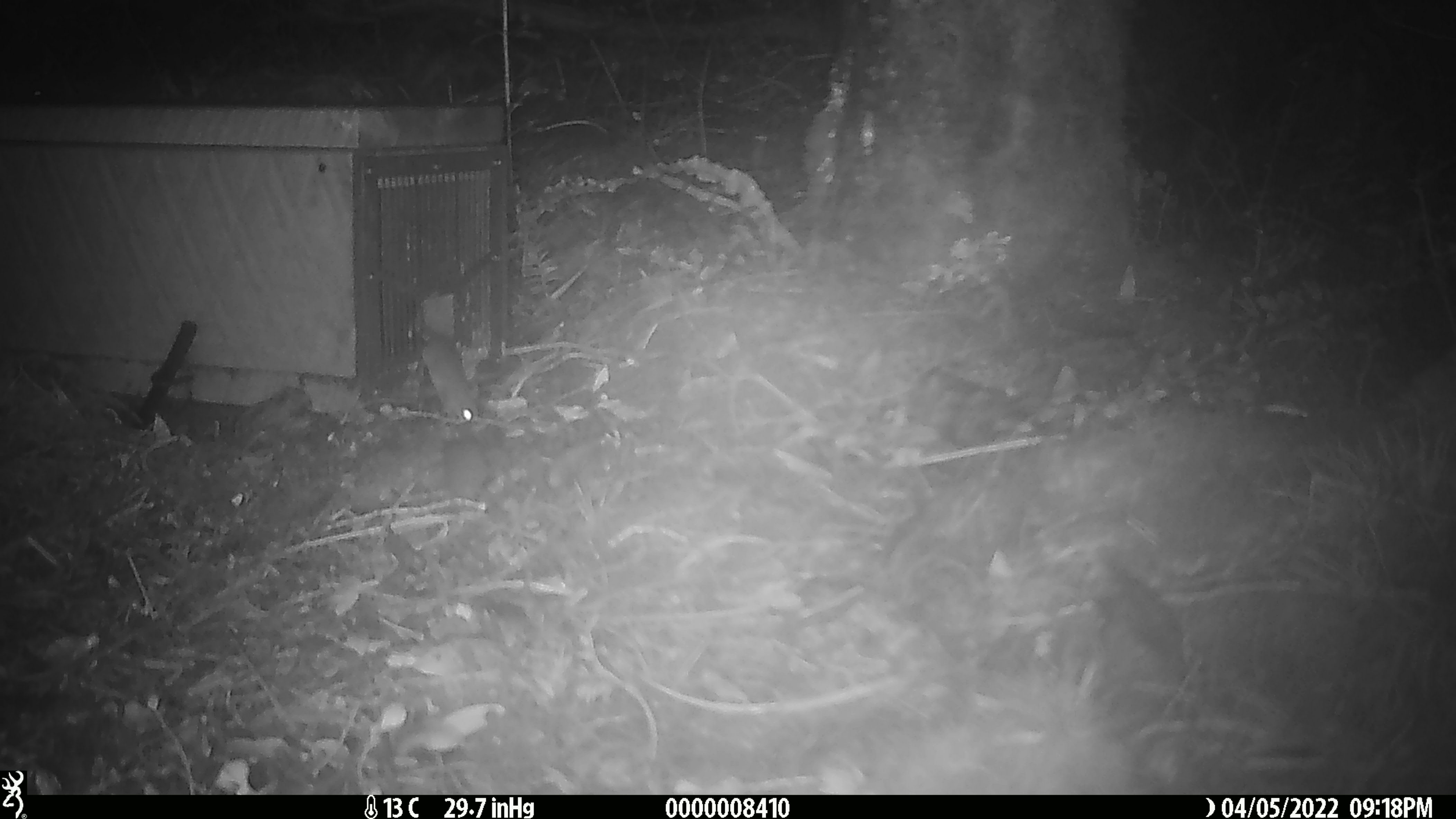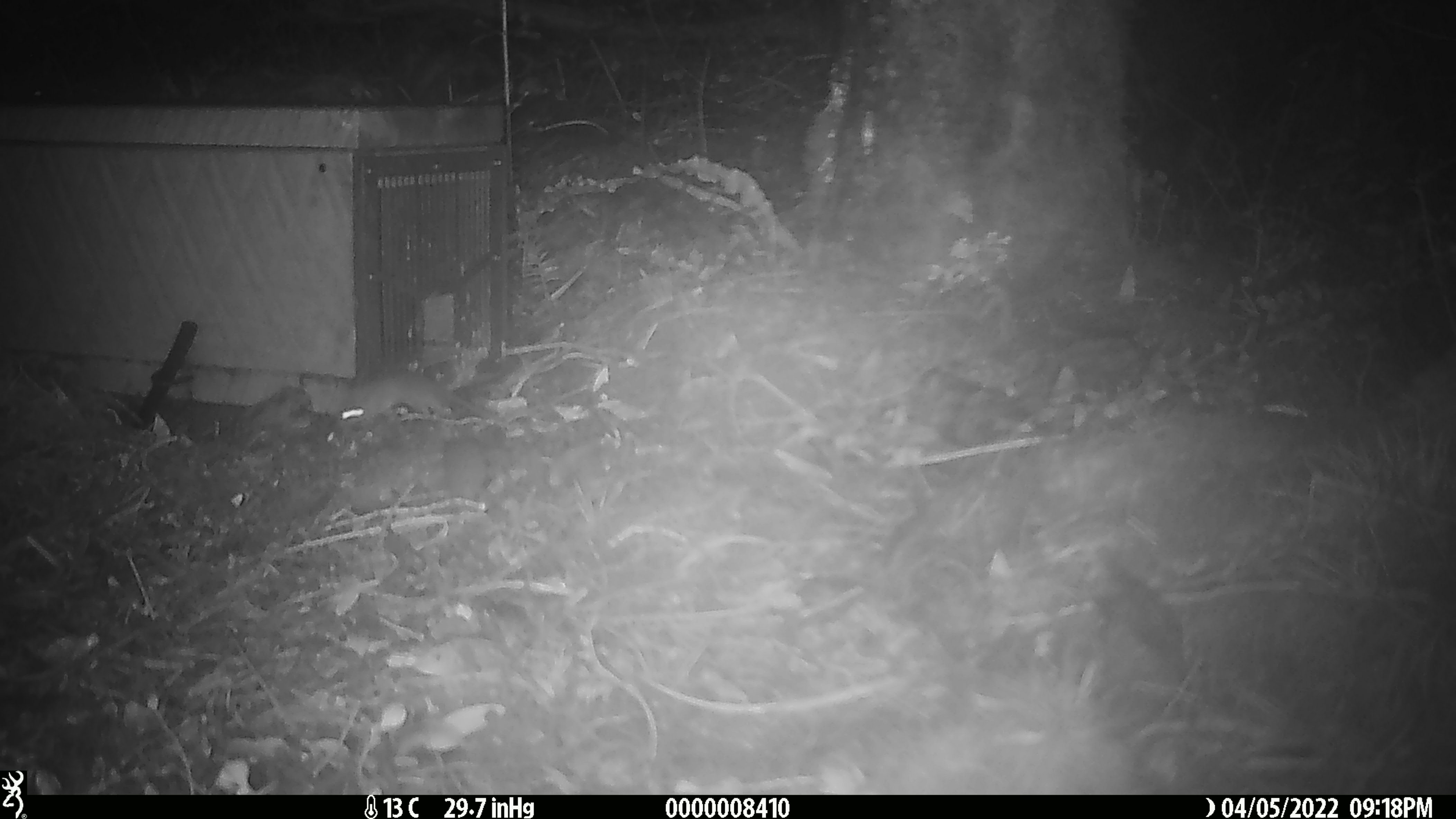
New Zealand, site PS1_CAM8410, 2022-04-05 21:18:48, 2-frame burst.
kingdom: Animalia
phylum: Chordata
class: Mammalia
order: Rodentia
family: Muridae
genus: Mus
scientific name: Mus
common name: mouse